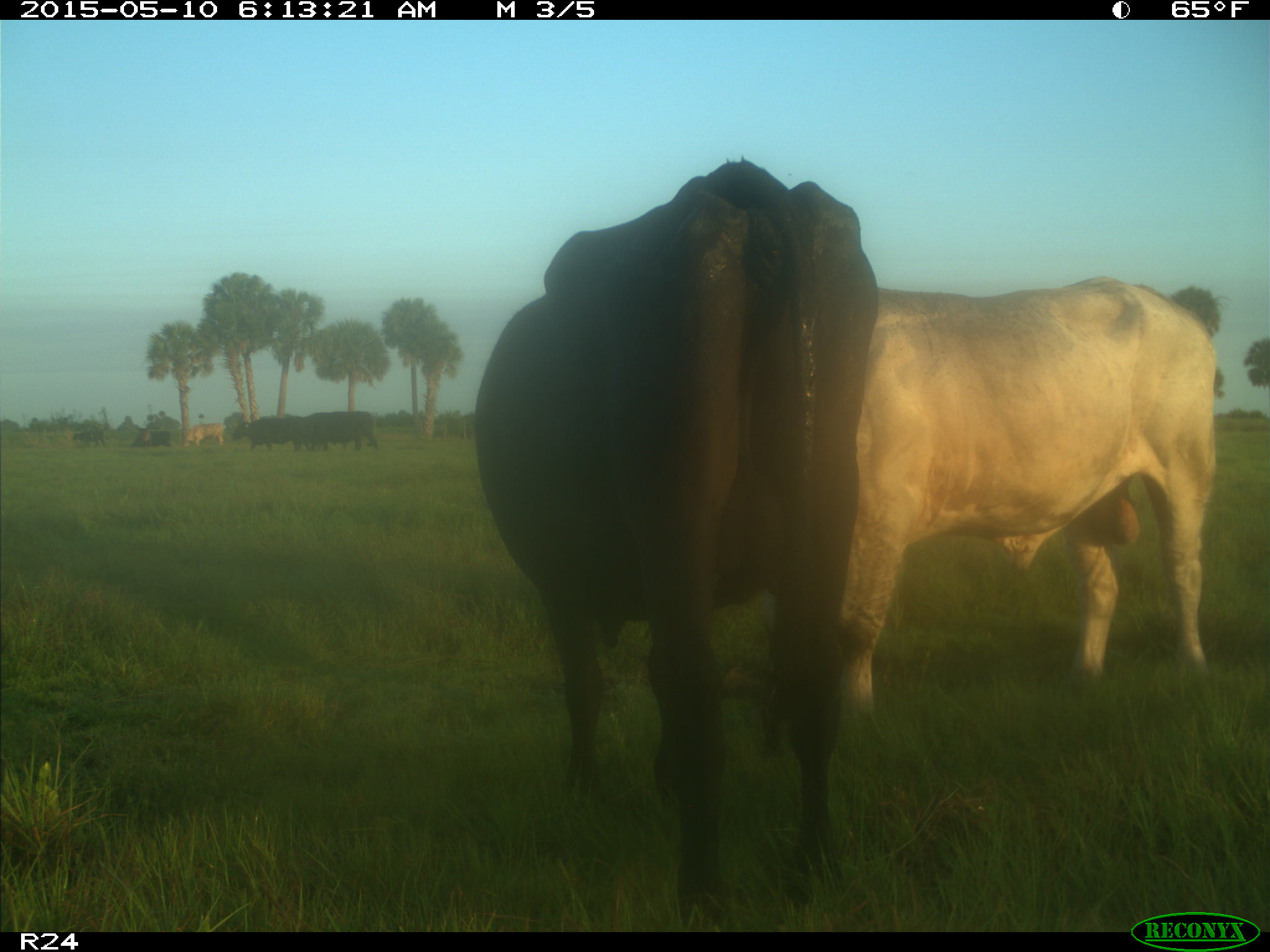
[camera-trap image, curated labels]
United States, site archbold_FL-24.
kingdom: Animalia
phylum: Chordata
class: Mammalia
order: Artiodactyla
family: Bovidae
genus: Bos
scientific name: Bos taurus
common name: domestic cow